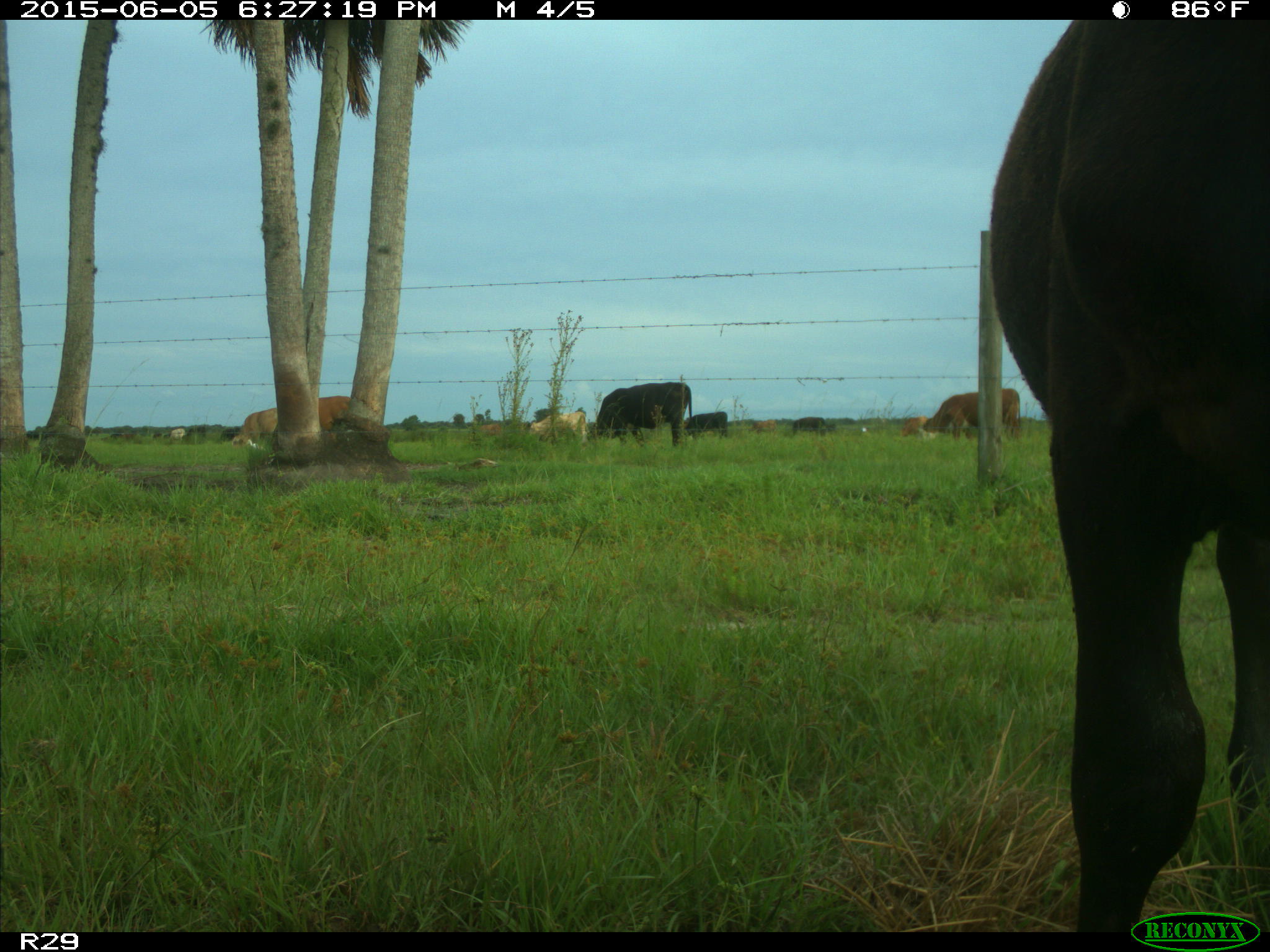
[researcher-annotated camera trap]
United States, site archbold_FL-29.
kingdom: Animalia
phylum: Chordata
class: Mammalia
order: Artiodactyla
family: Bovidae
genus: Bos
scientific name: Bos taurus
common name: domestic cow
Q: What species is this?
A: Bos taurus (domestic cow).